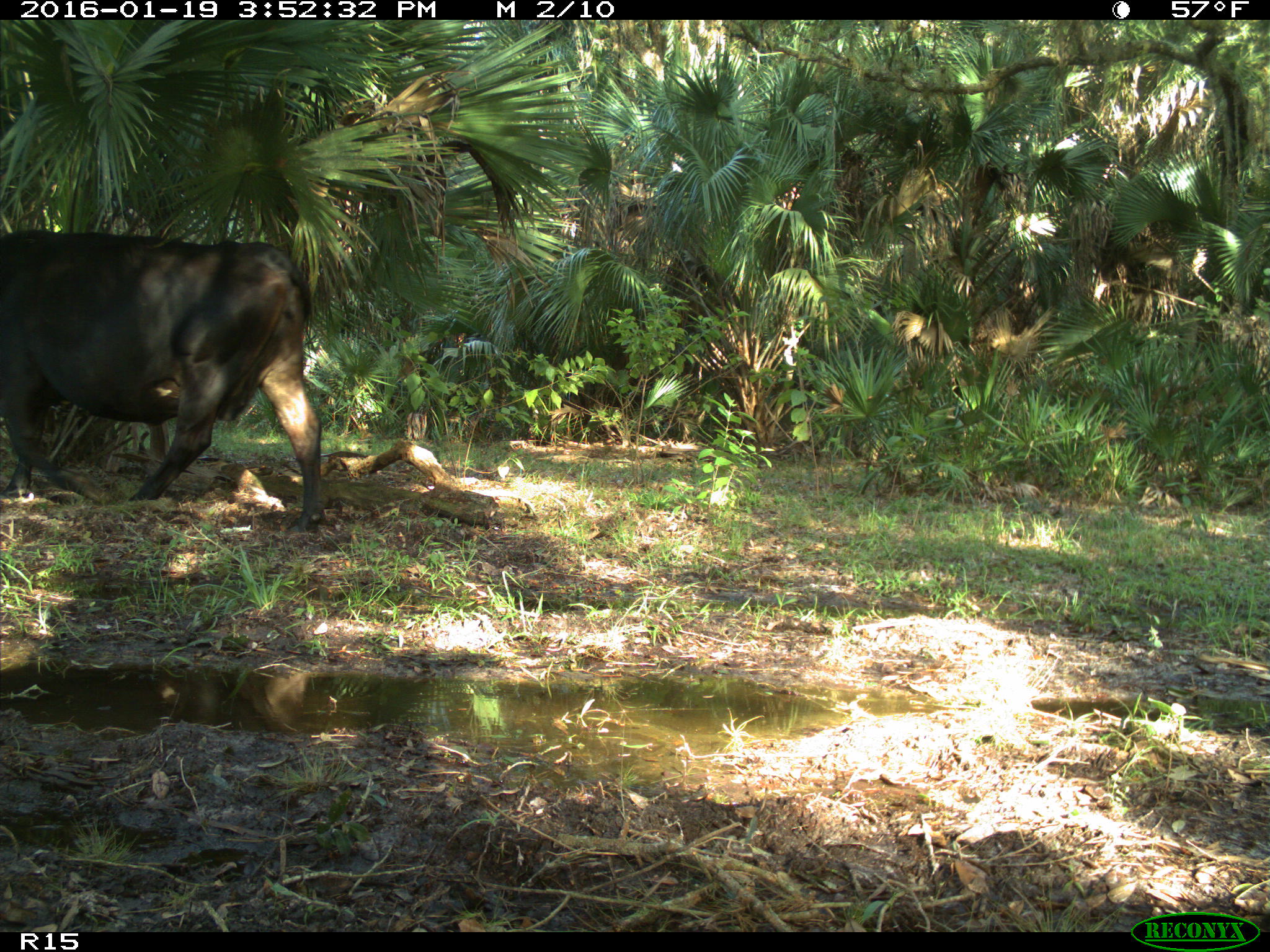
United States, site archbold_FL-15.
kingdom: Animalia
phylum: Chordata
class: Mammalia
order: Artiodactyla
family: Bovidae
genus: Bos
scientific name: Bos taurus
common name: domestic cow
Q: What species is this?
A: Bos taurus (domestic cow).